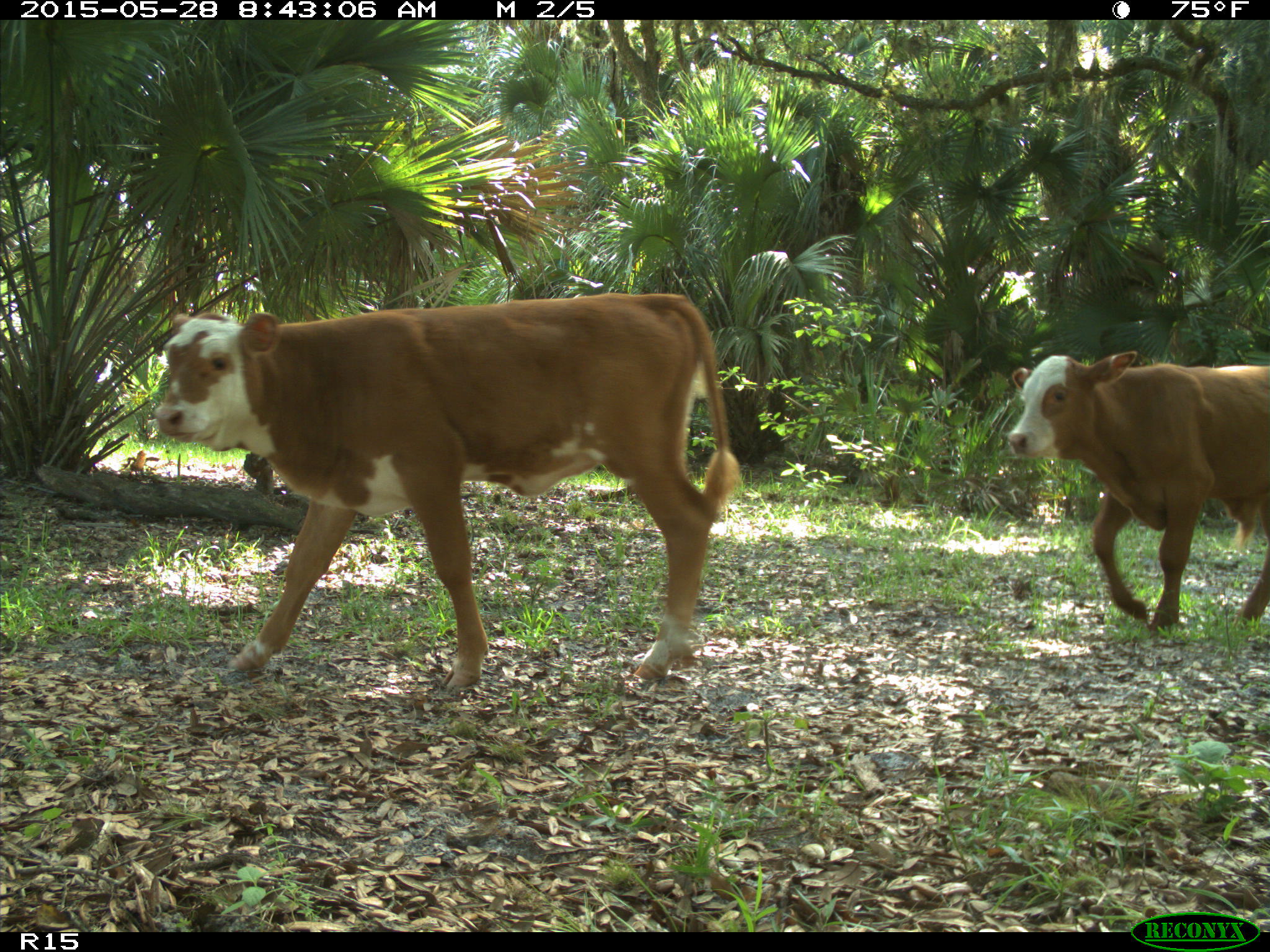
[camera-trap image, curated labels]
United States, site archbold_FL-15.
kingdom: Animalia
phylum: Chordata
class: Mammalia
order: Artiodactyla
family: Bovidae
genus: Bos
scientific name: Bos taurus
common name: domestic cow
Bos taurus (domestic cow).